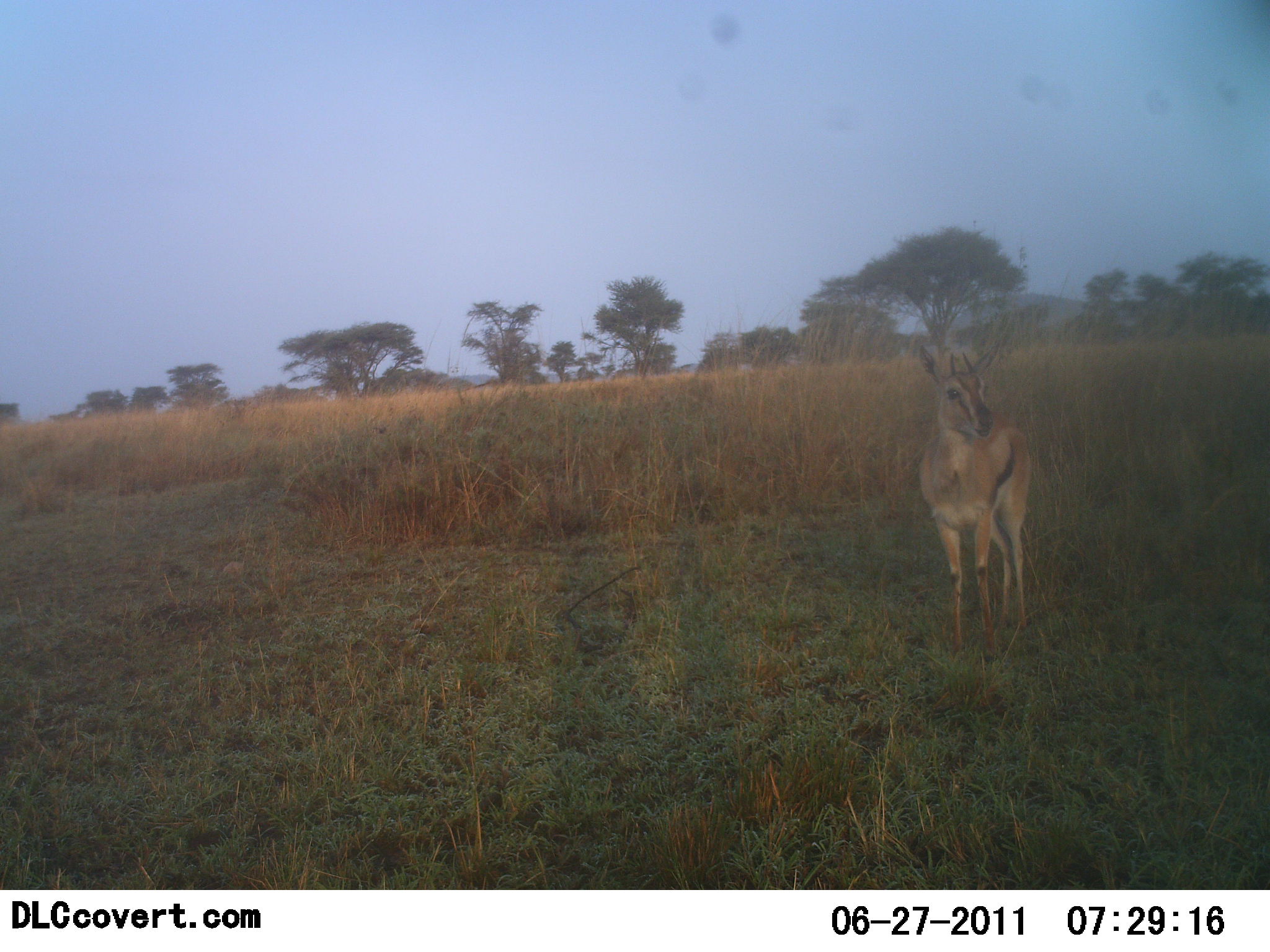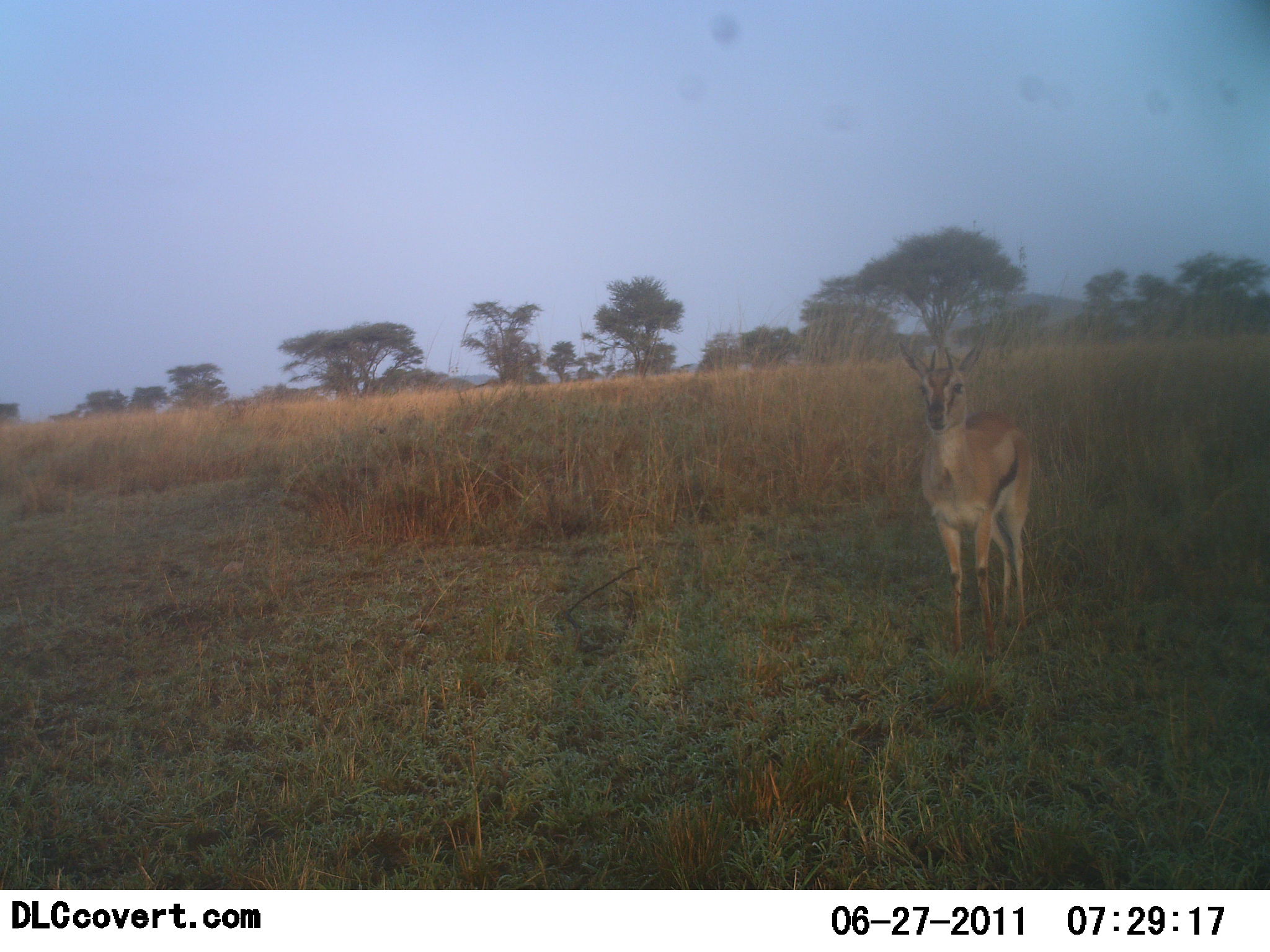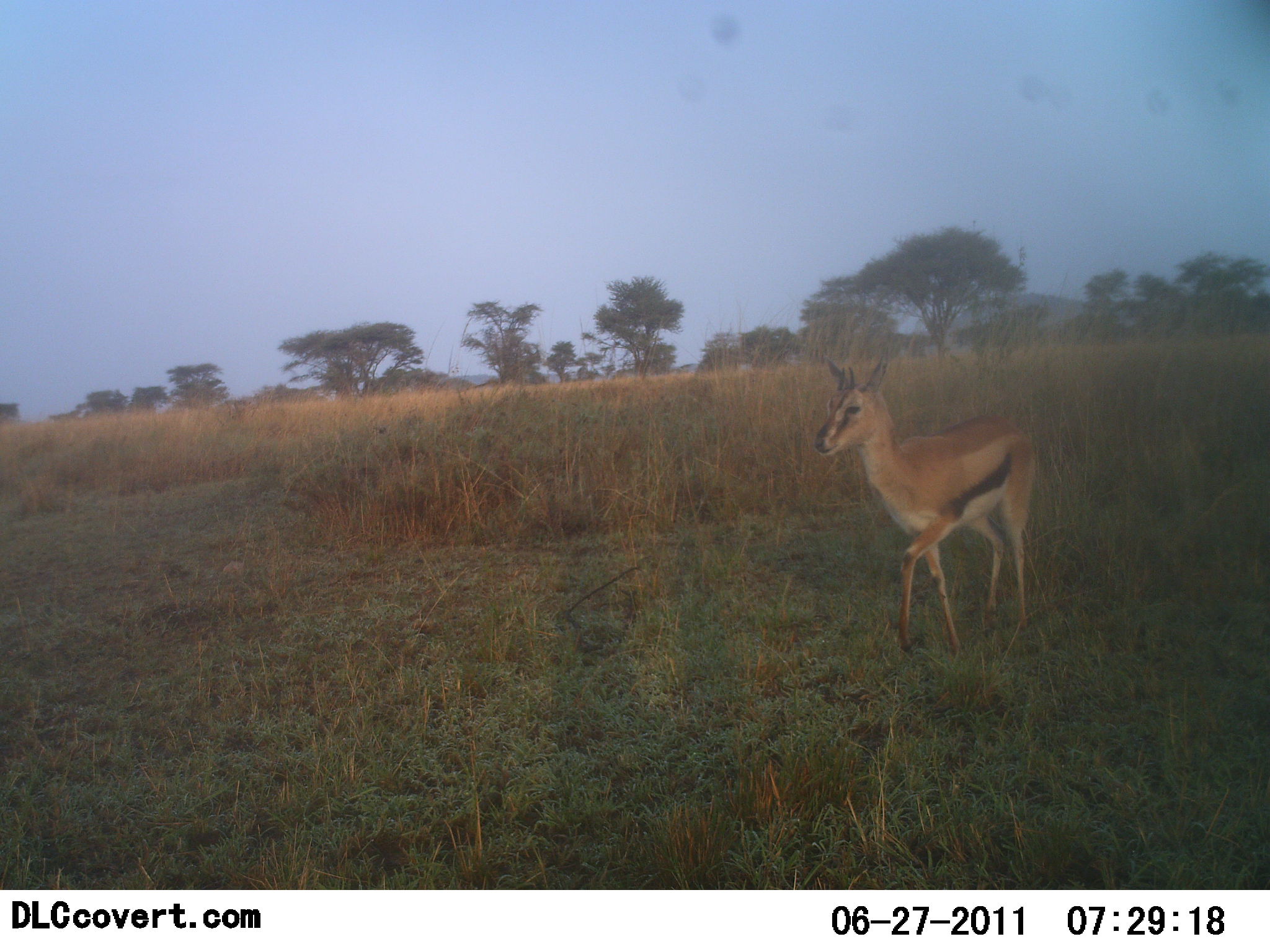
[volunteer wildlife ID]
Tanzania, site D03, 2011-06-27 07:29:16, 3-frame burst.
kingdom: Animalia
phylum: Chordata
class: Mammalia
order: Artiodactyla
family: Bovidae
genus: Eudorcas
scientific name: Eudorcas thomsonii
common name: thomson's gazelle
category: gazellethomsons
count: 1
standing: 60%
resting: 0%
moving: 50%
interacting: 0%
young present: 0%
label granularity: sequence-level